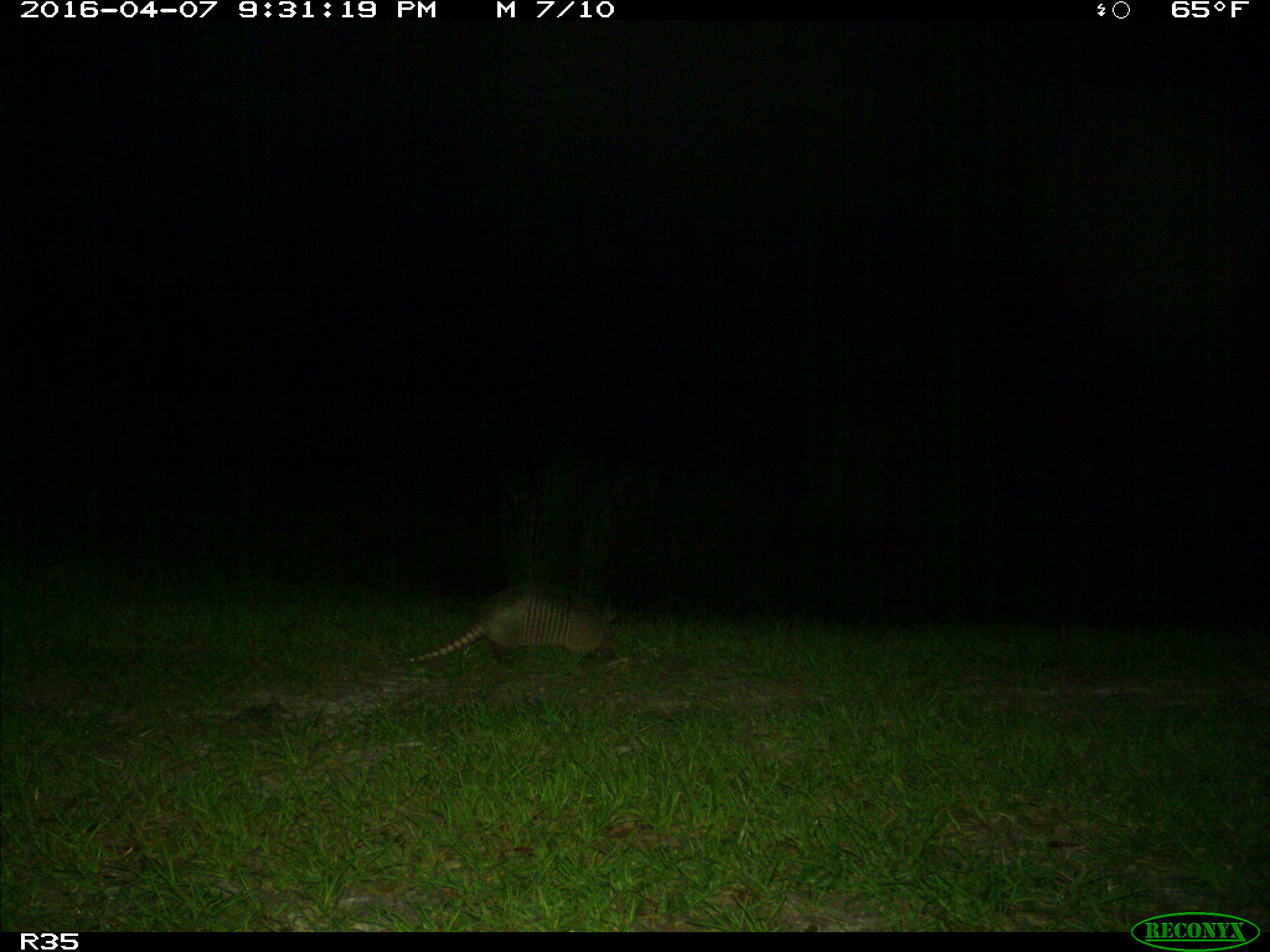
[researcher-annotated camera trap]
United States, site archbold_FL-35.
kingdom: Animalia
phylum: Chordata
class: Mammalia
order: Cingulata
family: Dasypodidae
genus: Dasypus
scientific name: Dasypus novemcinctus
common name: nine-banded armadillo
Dasypus novemcinctus (nine-banded armadillo).